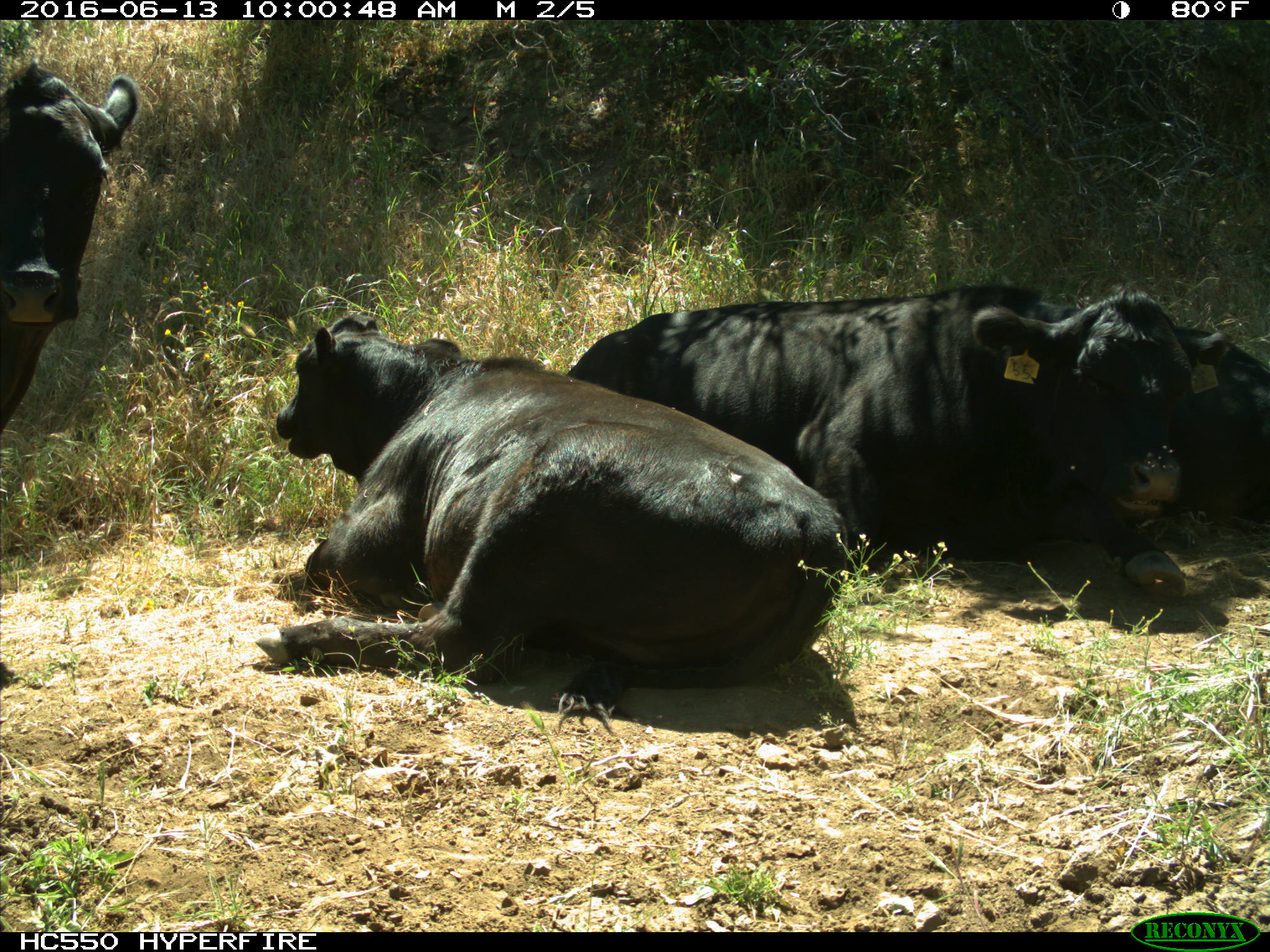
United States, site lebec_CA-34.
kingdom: Animalia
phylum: Chordata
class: Mammalia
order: Artiodactyla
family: Bovidae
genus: Bos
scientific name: Bos taurus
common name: domestic cow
Bos taurus (domestic cow).